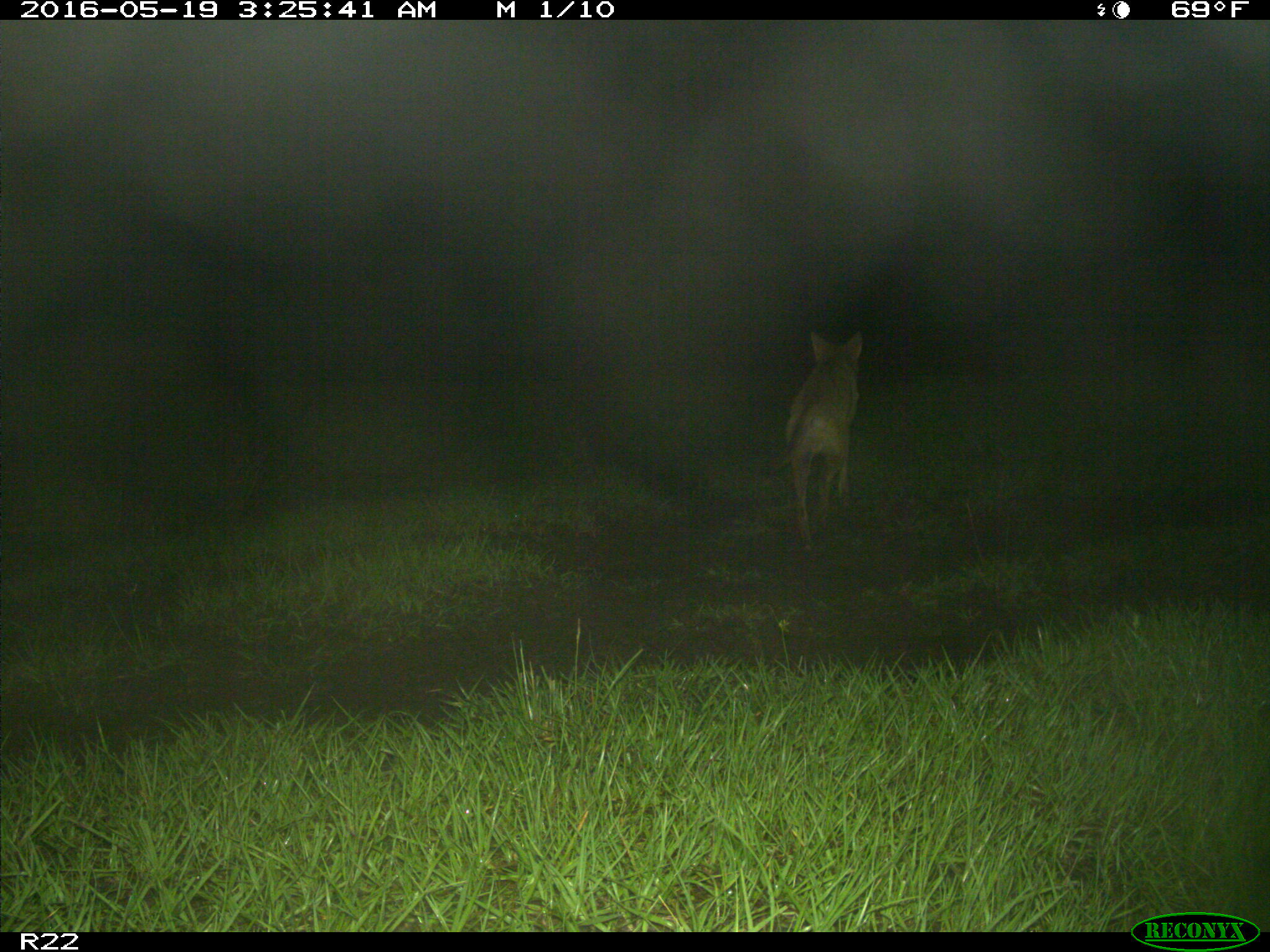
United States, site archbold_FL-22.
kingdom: Animalia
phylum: Chordata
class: Mammalia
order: Carnivora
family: Canidae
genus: Canis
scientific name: Canis latrans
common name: coyote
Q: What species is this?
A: Canis latrans (coyote).